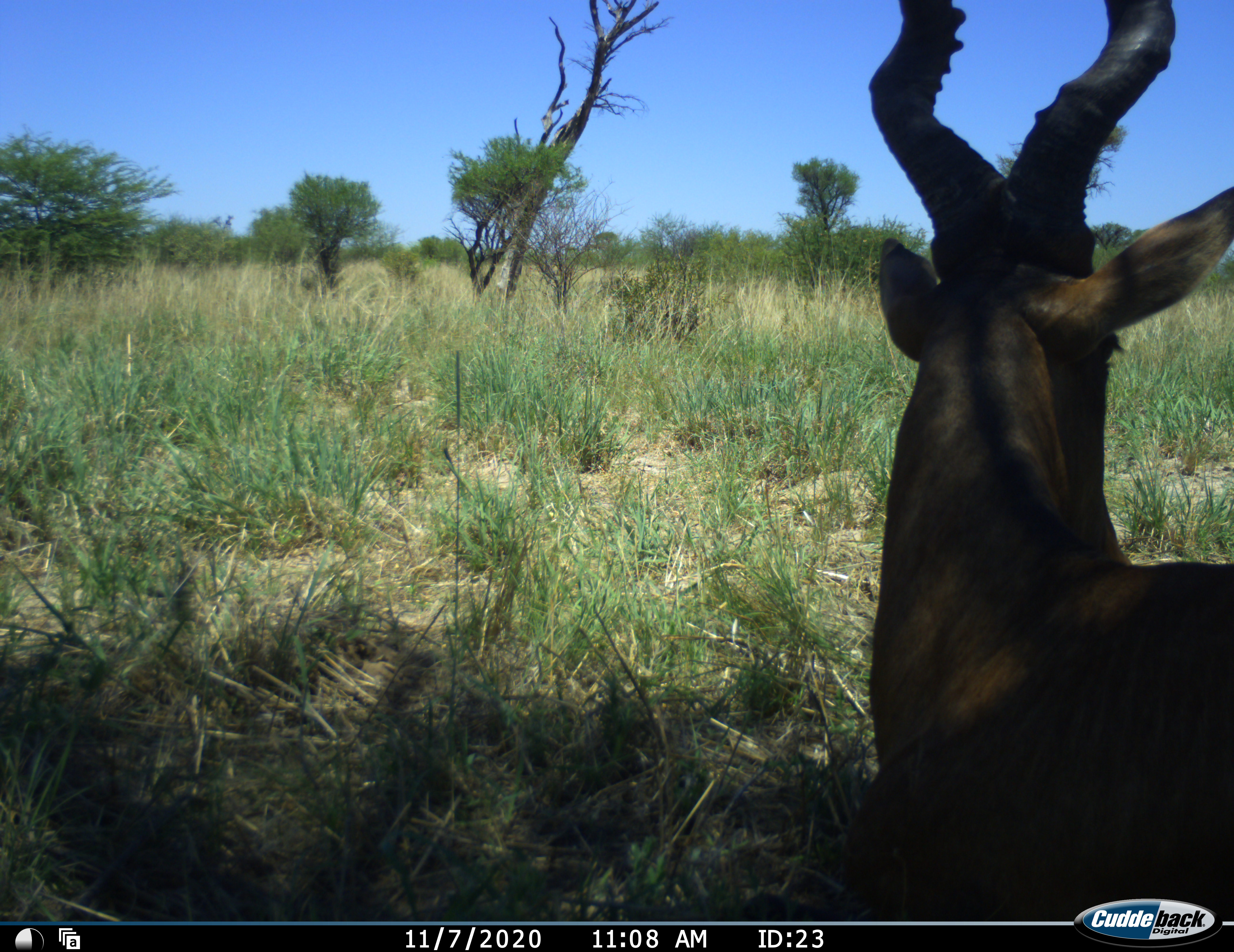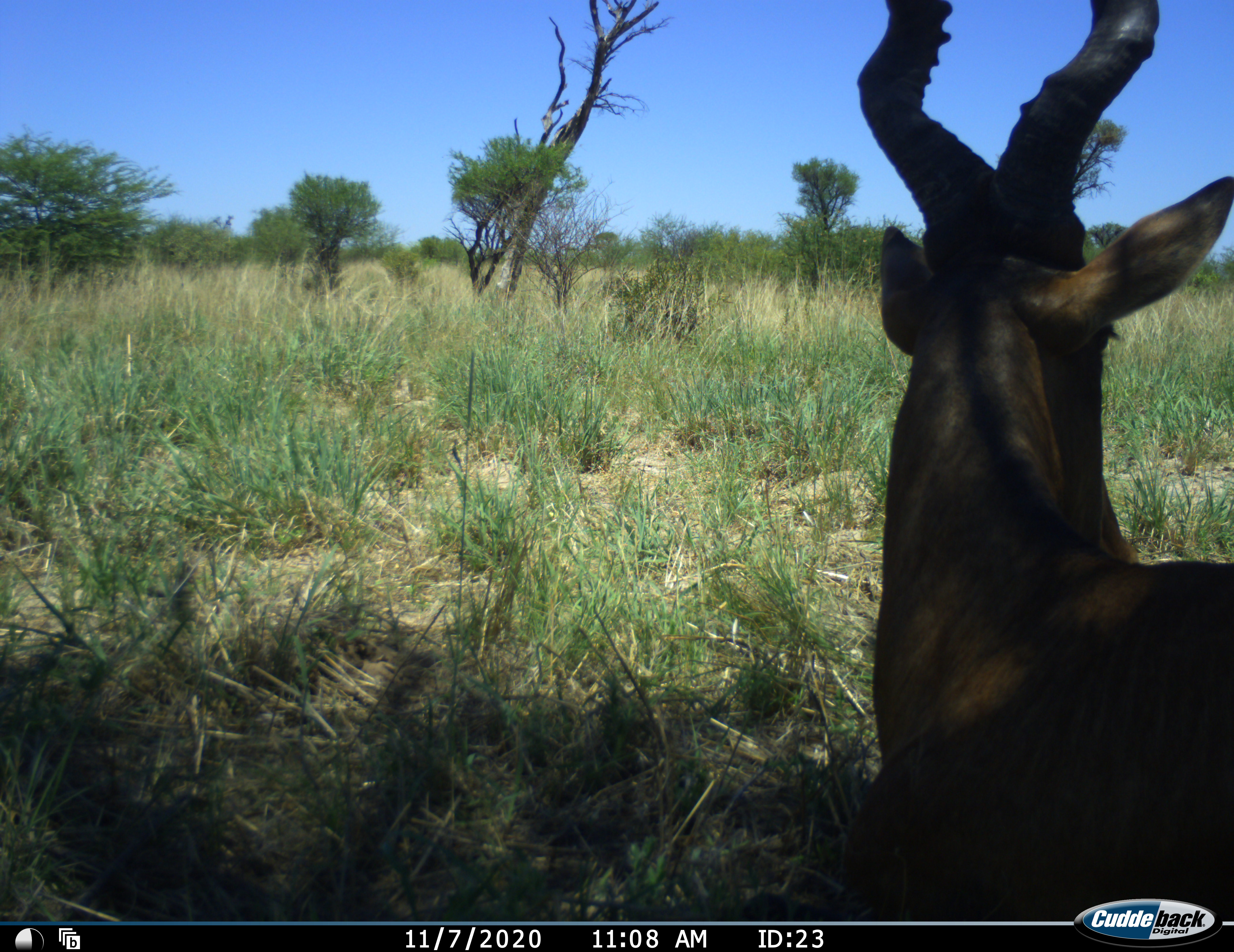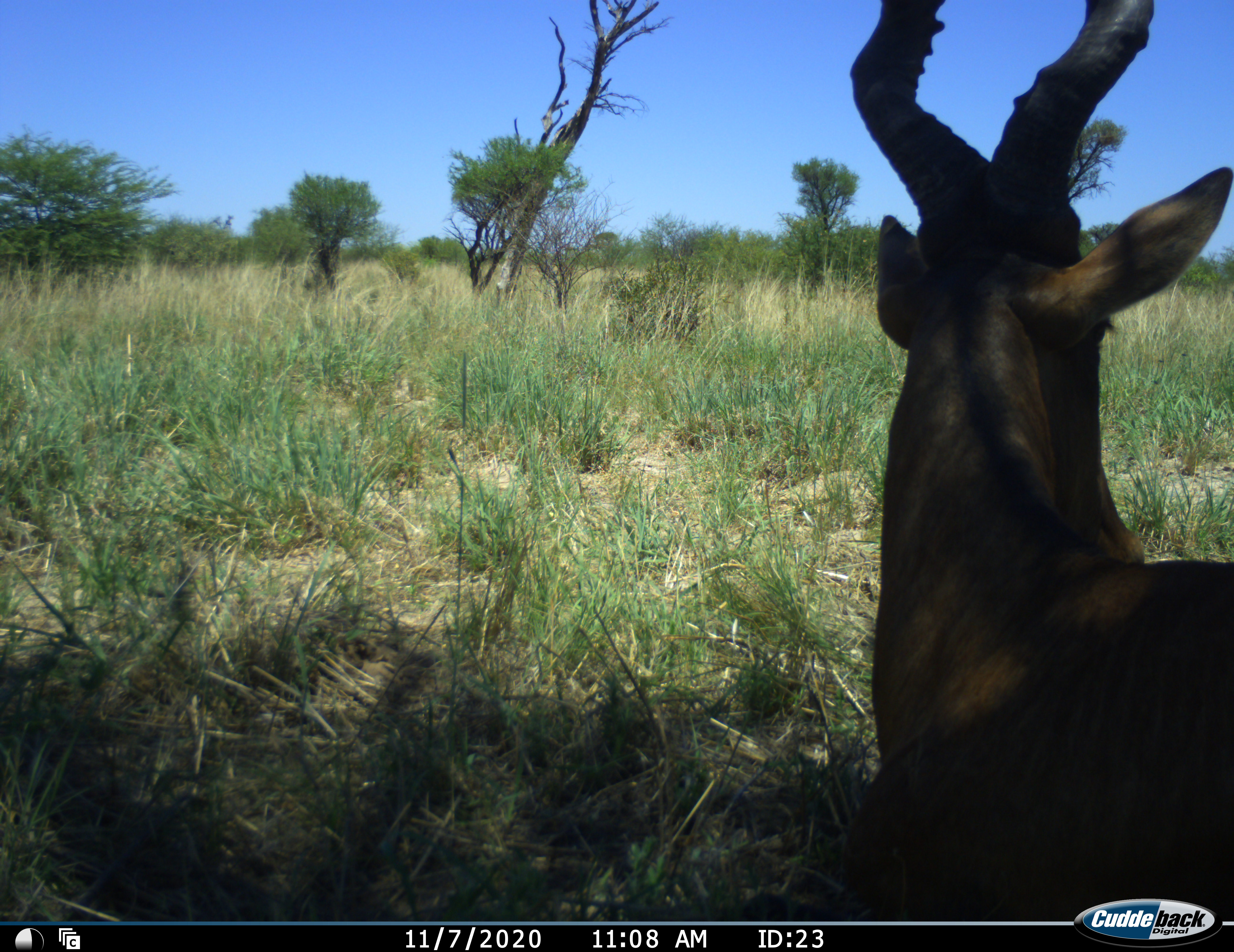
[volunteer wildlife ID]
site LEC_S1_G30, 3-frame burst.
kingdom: Animalia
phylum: Chordata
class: Mammalia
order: Artiodactyla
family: Bovidae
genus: Alcelaphus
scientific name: Alcelaphus buselaphus caama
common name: red hartebeest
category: hartebeestred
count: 1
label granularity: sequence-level